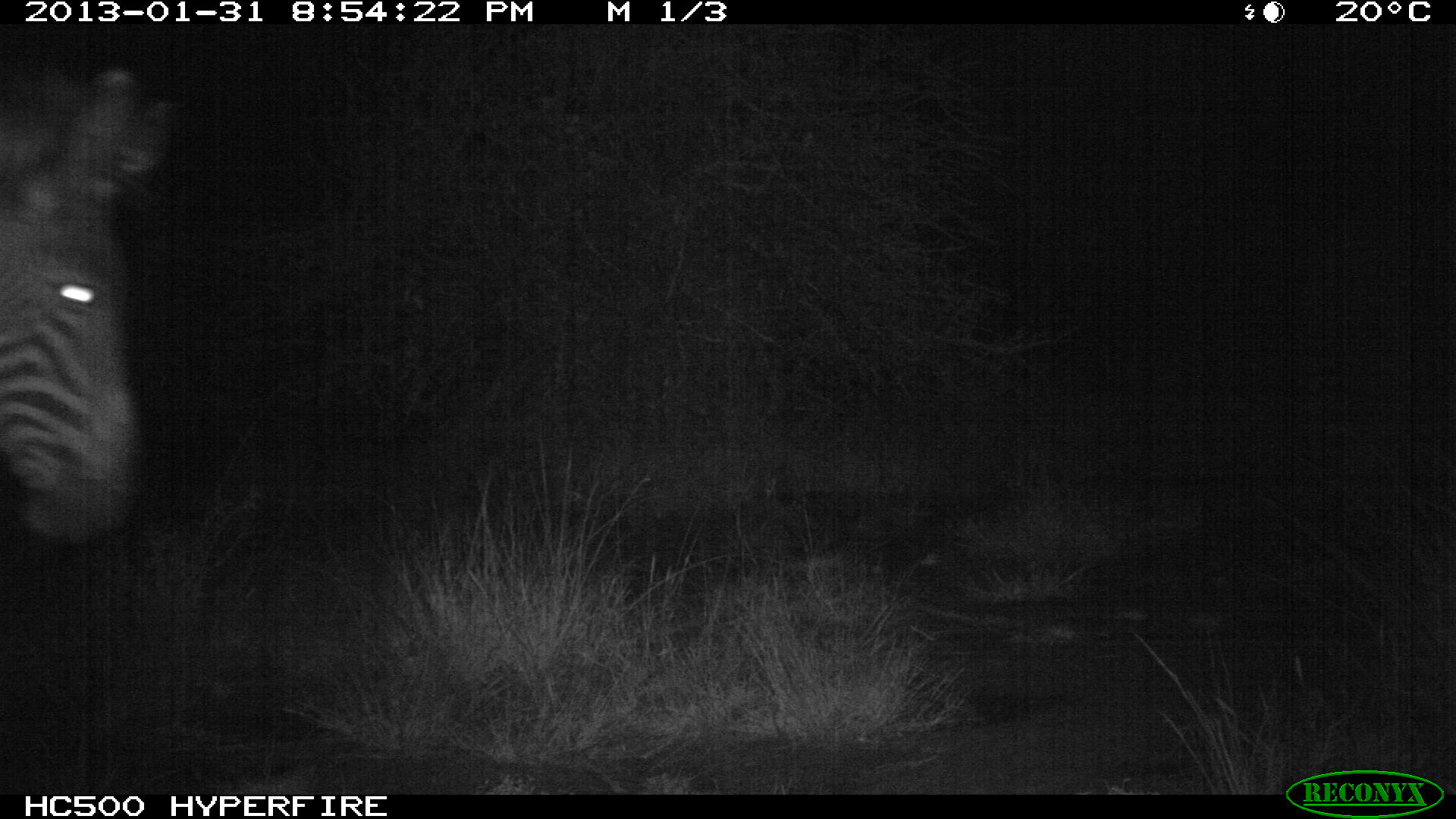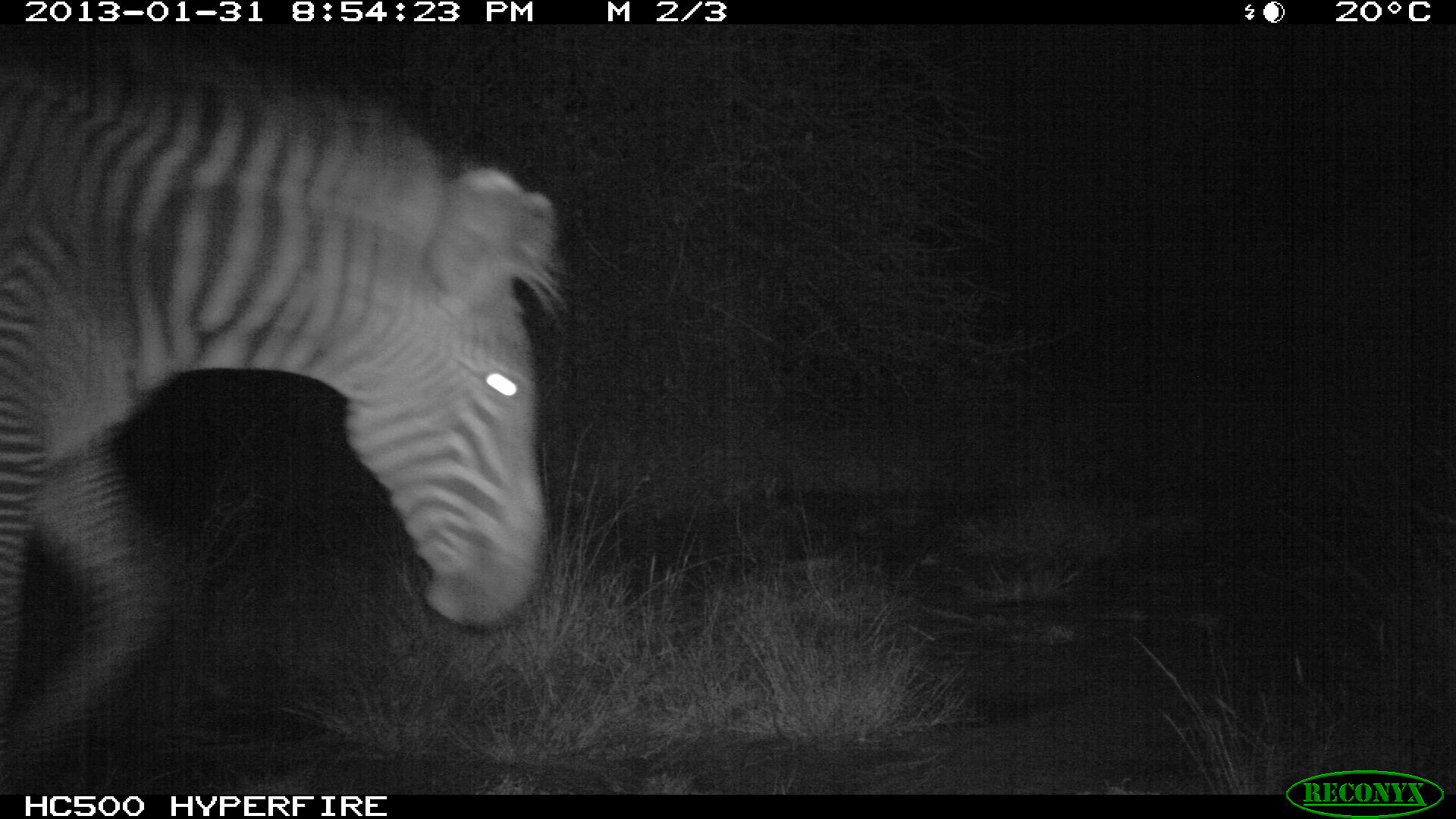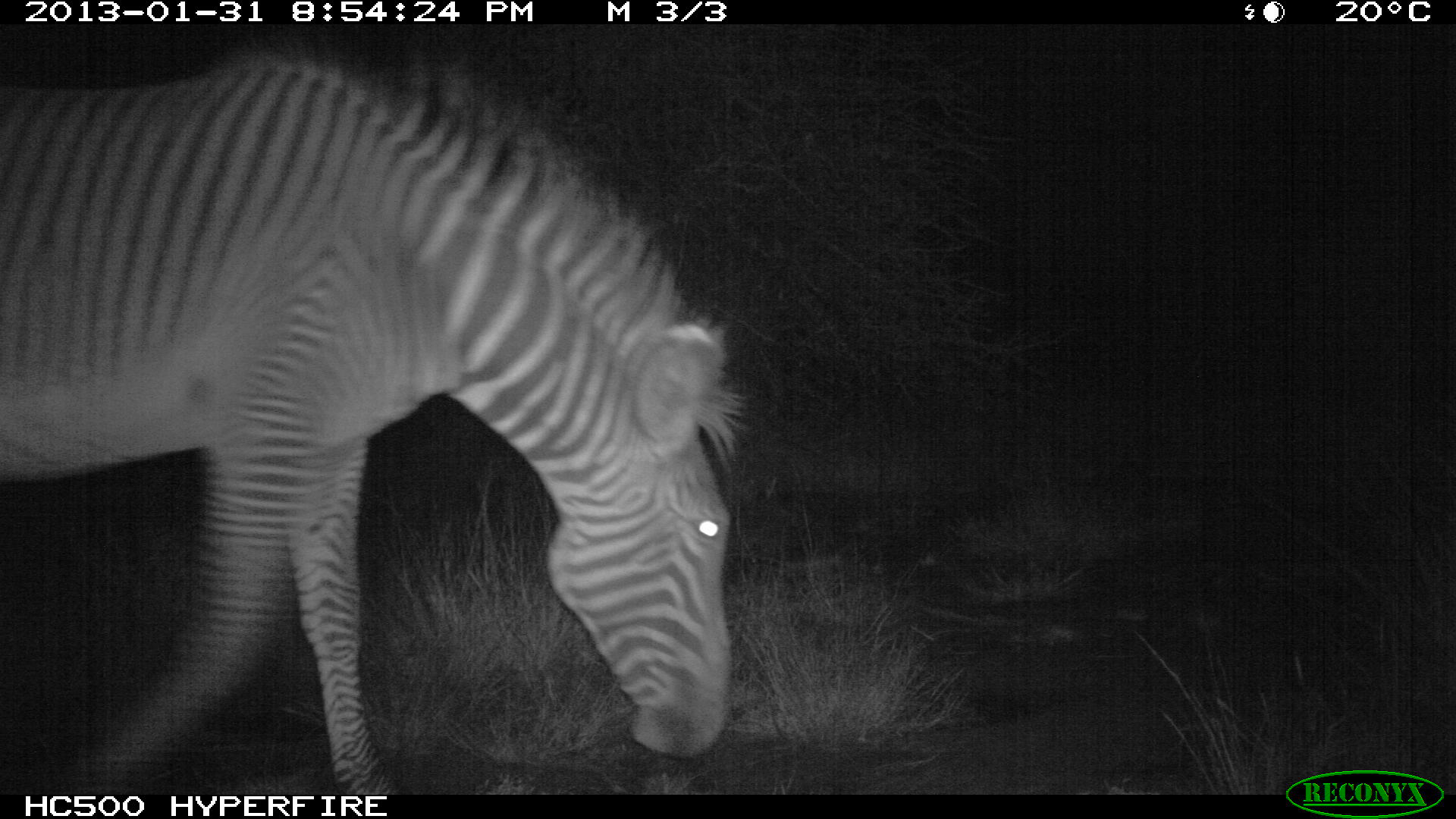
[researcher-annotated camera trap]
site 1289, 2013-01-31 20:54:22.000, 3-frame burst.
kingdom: Animalia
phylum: Chordata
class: Mammalia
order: Perissodactyla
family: Equidae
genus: Equus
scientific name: Equus grevyi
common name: grévy's zebra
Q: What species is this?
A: Equus grevyi (grévy's zebra).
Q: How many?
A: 1.